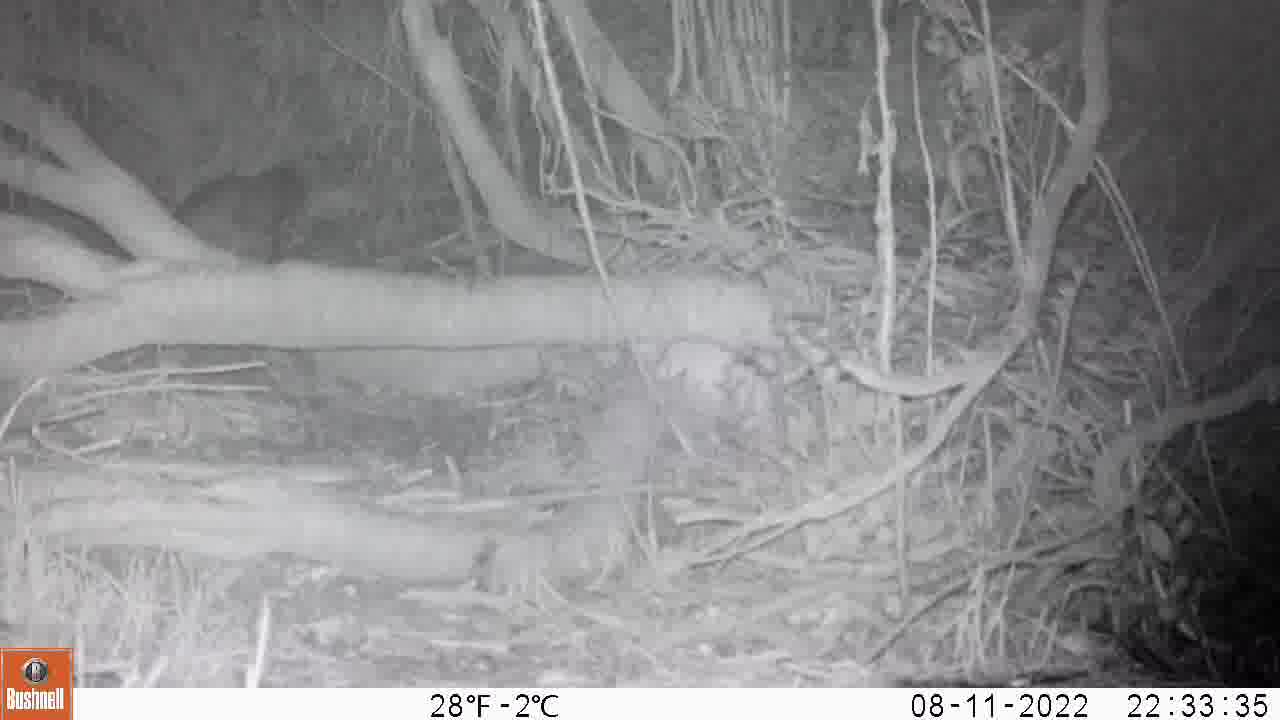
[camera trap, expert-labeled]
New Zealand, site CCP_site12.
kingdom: Animalia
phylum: Chordata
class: Mammalia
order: Diprotodontia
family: Phalangeridae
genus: Trichosurus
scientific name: Trichosurus vulpecula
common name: common brushtail possum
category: possum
Possum (common brushtail possum) (Trichosurus vulpecula).